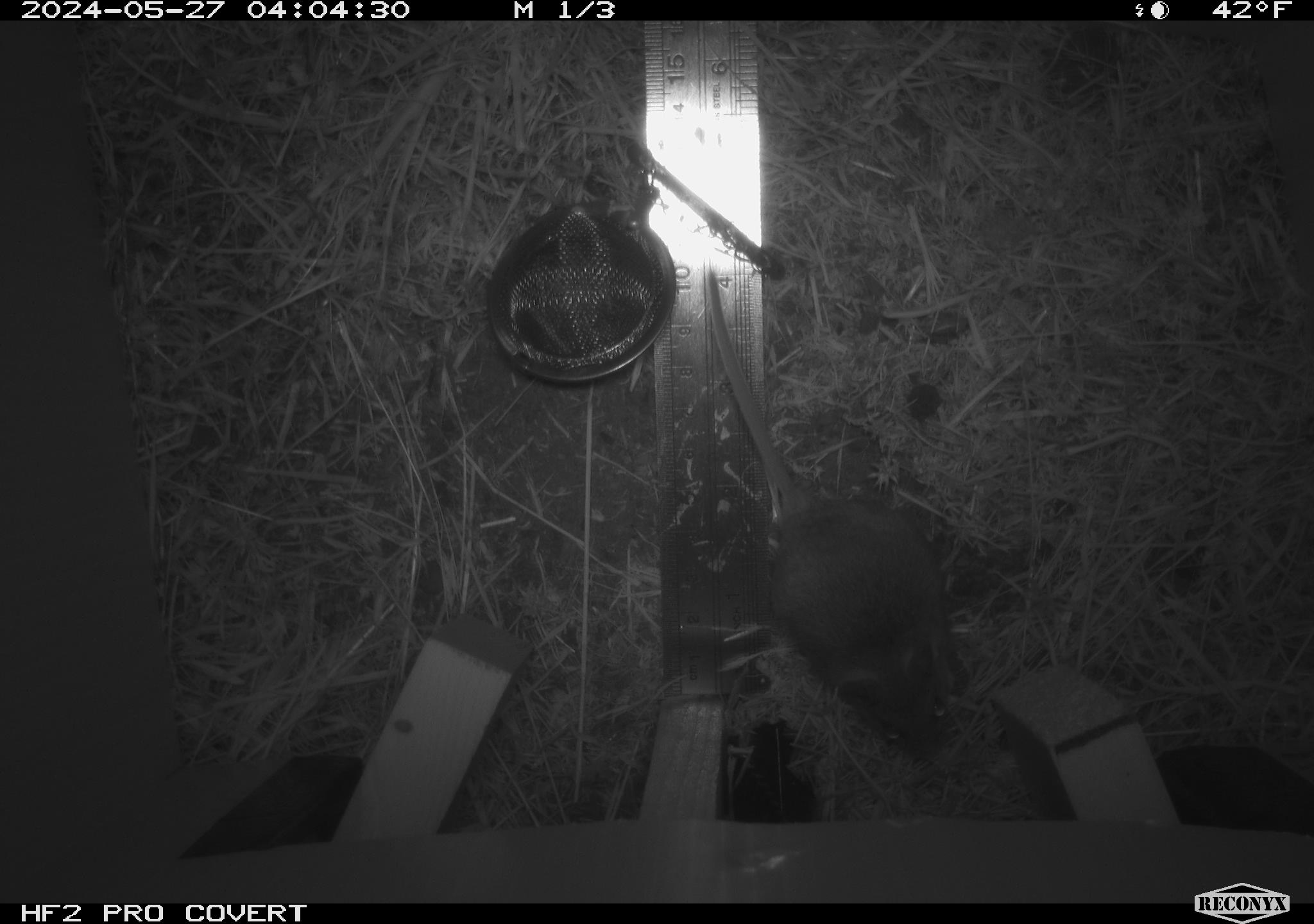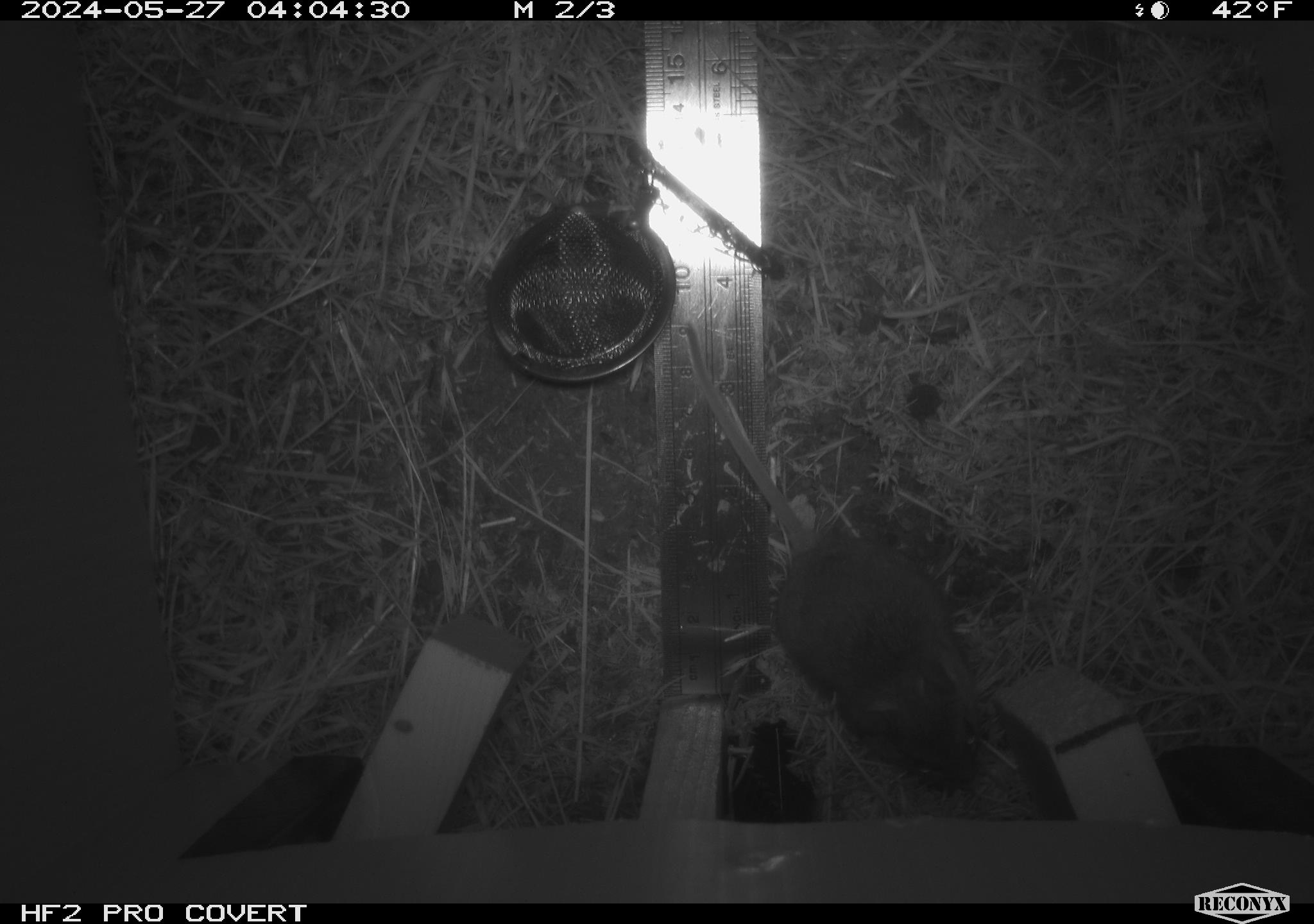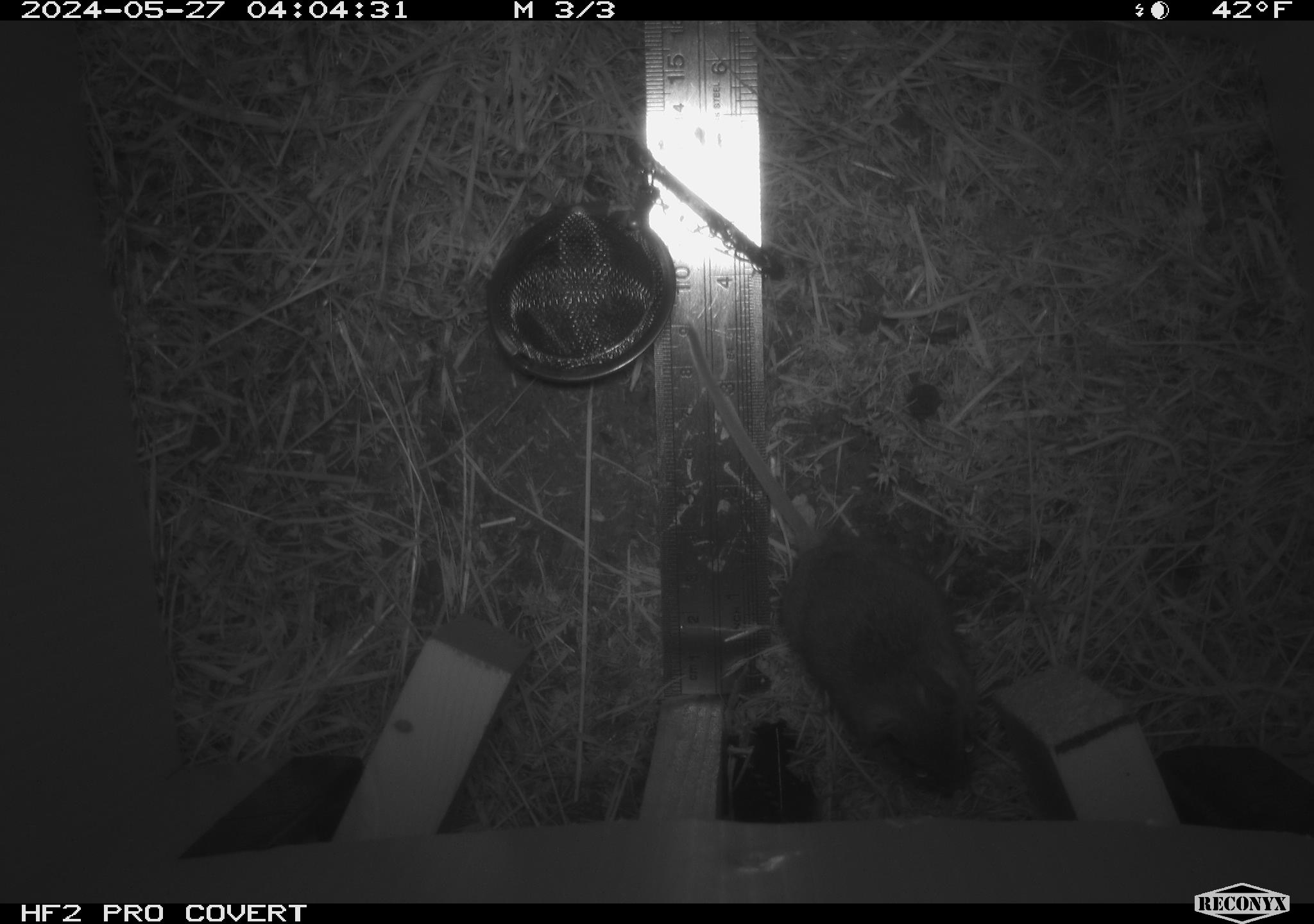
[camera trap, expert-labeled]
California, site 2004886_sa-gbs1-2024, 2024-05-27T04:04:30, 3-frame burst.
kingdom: Animalia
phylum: Chordata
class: Mammalia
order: Rodentia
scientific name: Rodentia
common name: mouse species